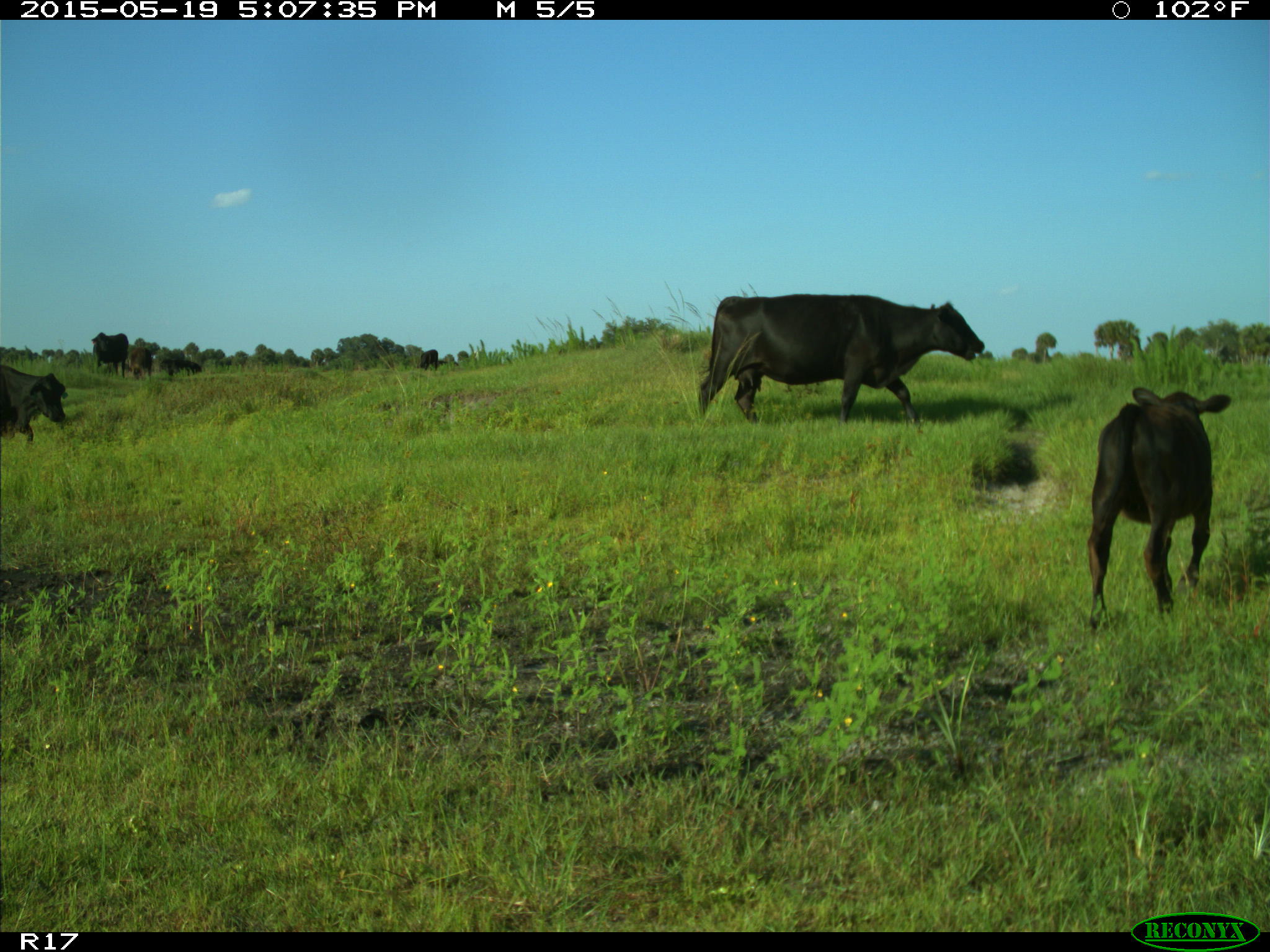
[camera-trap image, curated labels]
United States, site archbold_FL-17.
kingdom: Animalia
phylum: Chordata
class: Mammalia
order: Artiodactyla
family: Bovidae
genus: Bos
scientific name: Bos taurus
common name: domestic cow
Bos taurus (domestic cow).